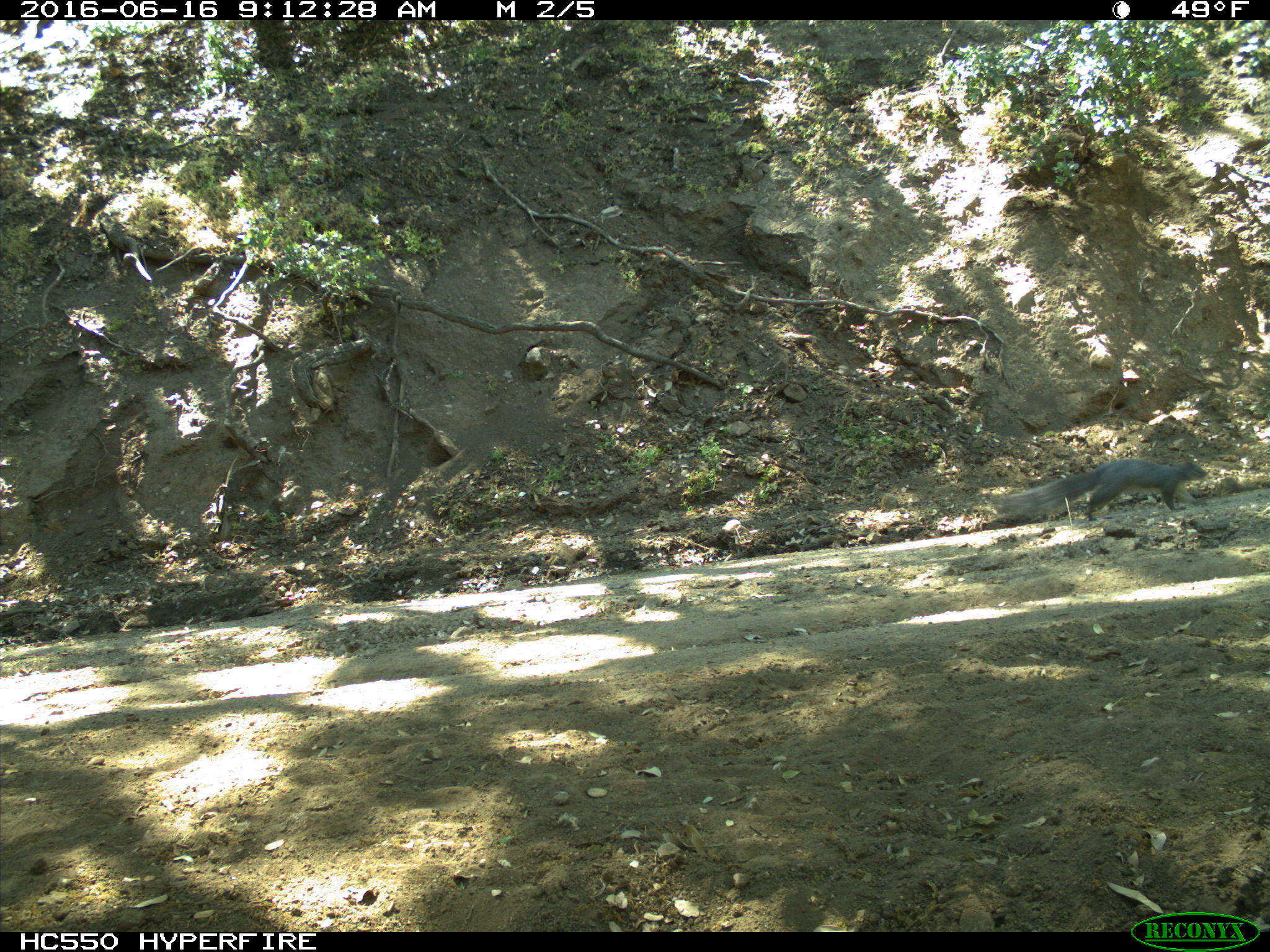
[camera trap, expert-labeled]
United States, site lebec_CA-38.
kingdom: Animalia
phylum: Chordata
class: Mammalia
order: Rodentia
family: Sciuridae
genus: Sciurus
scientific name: Sciurus carolinensis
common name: eastern gray squirrel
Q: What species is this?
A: Sciurus carolinensis (eastern gray squirrel).